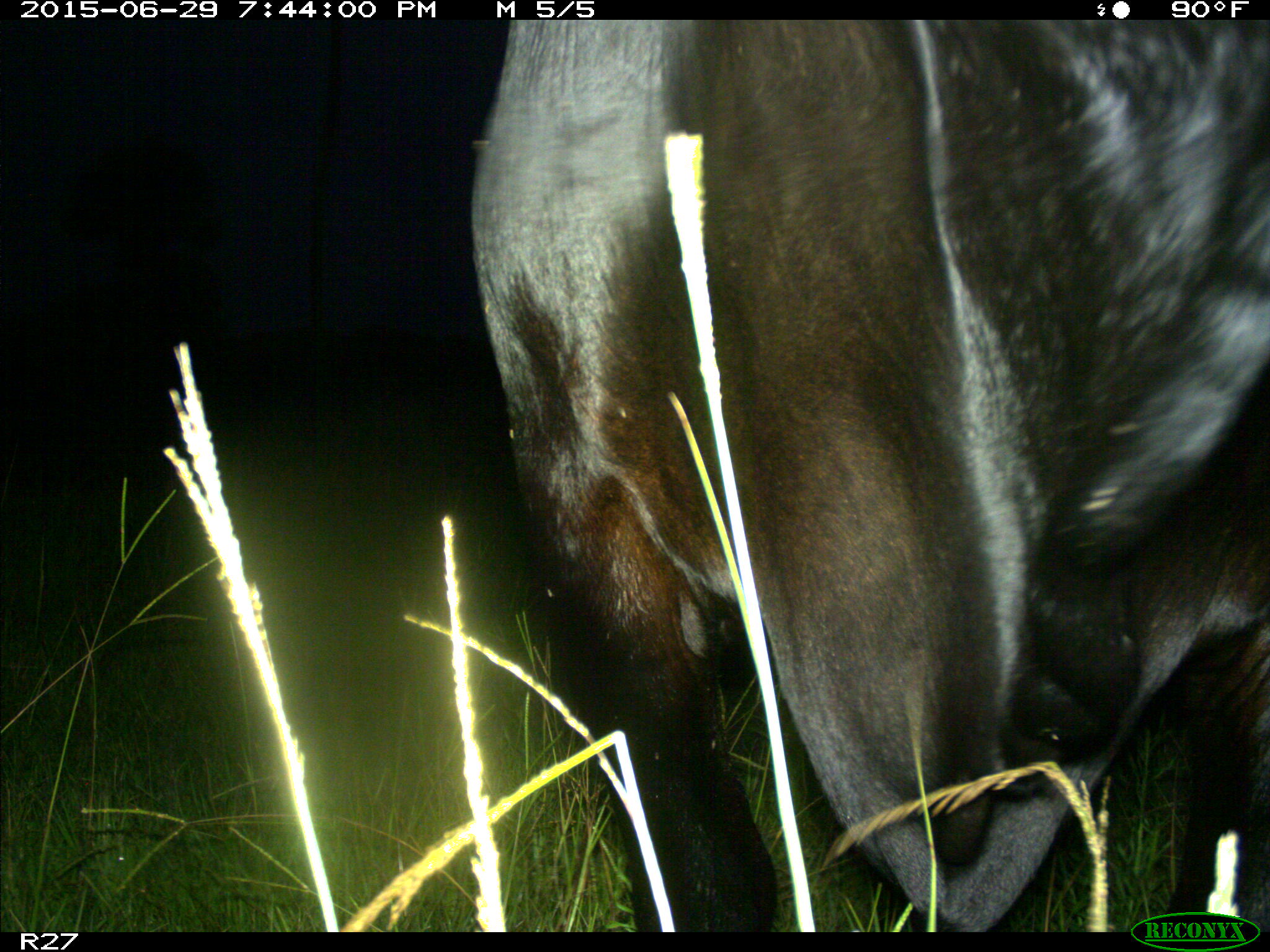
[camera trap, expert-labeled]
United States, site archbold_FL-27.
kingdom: Animalia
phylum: Chordata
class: Mammalia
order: Artiodactyla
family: Bovidae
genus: Bos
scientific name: Bos taurus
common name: domestic cow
Bos taurus (domestic cow).